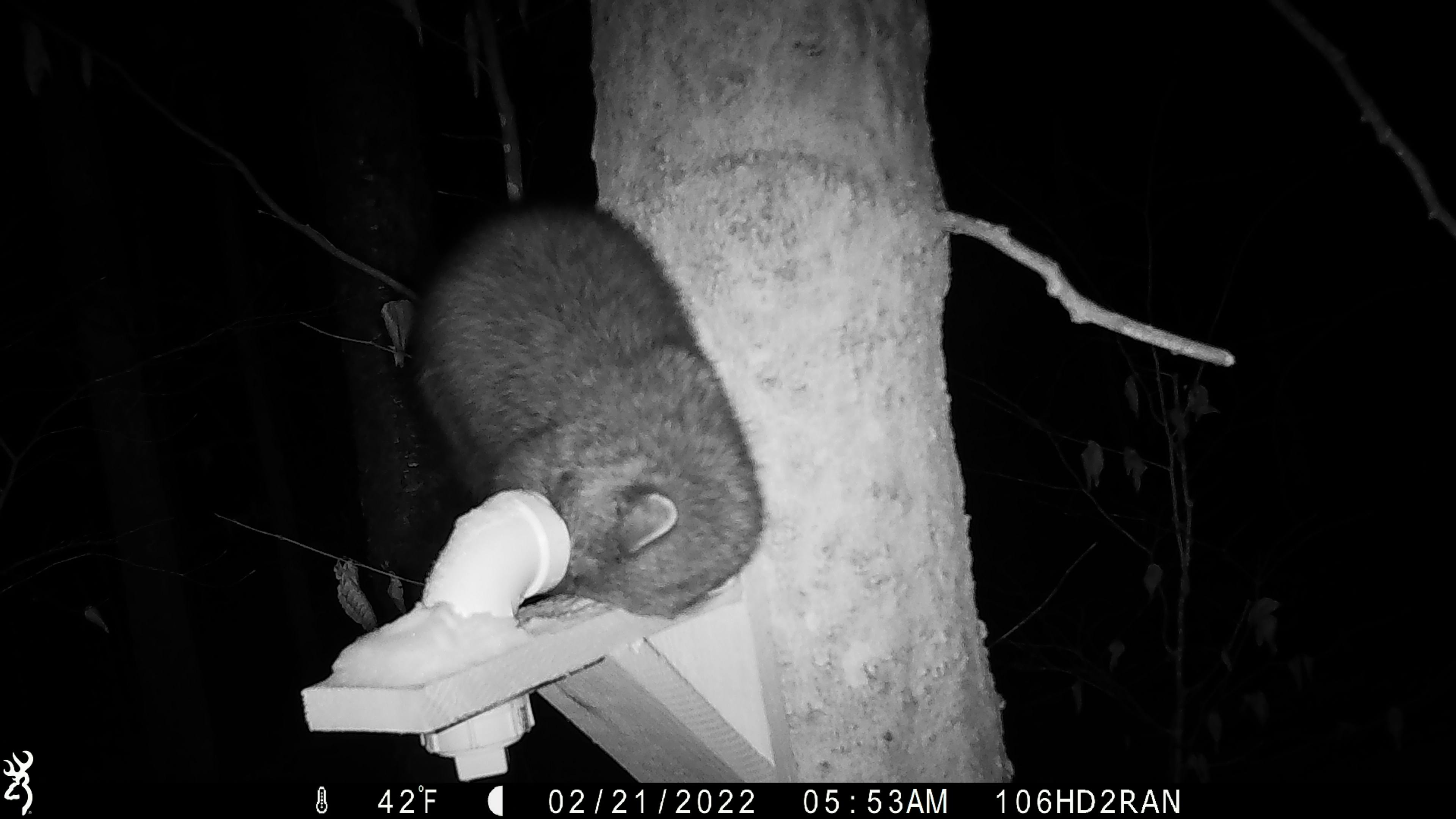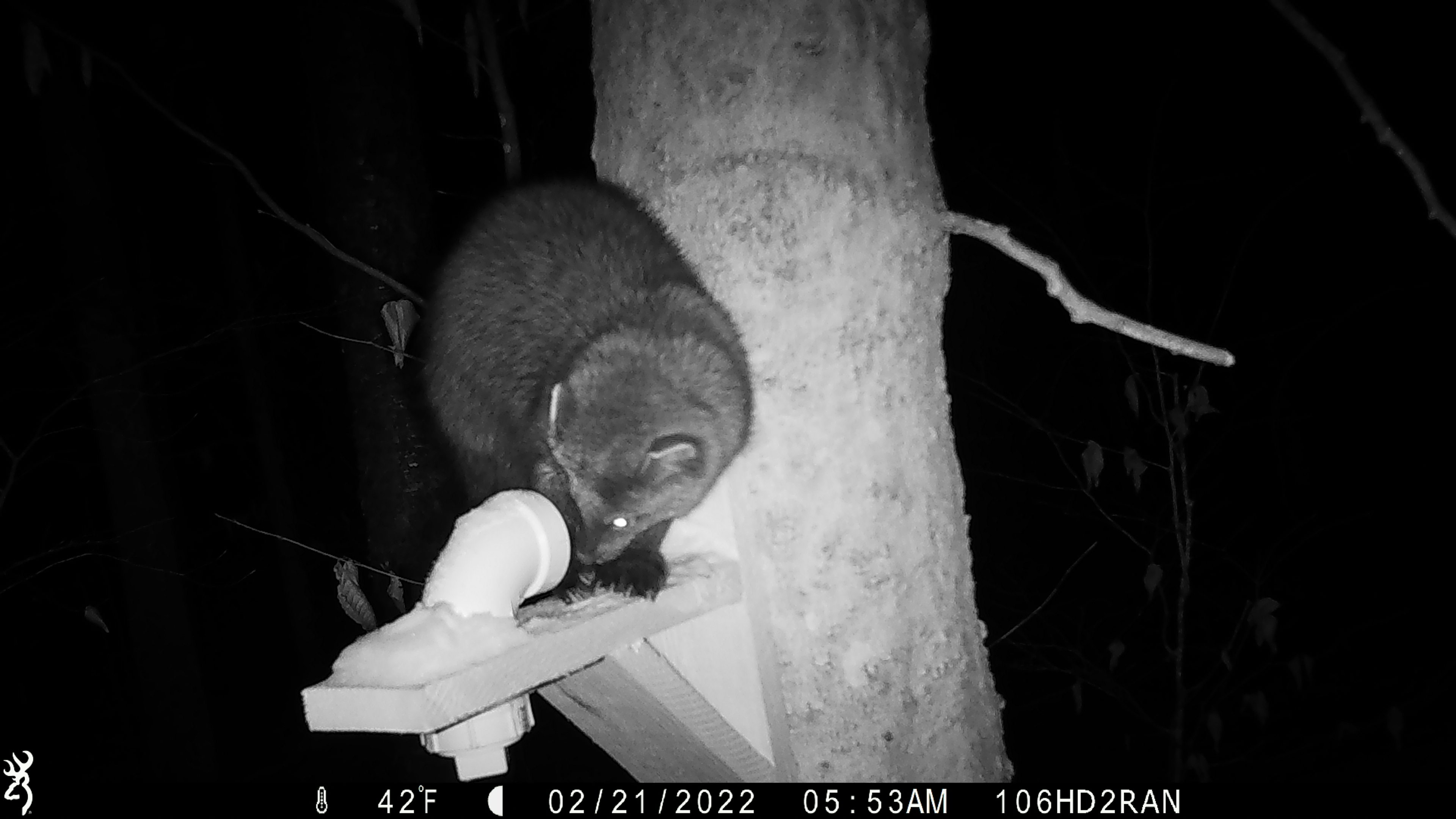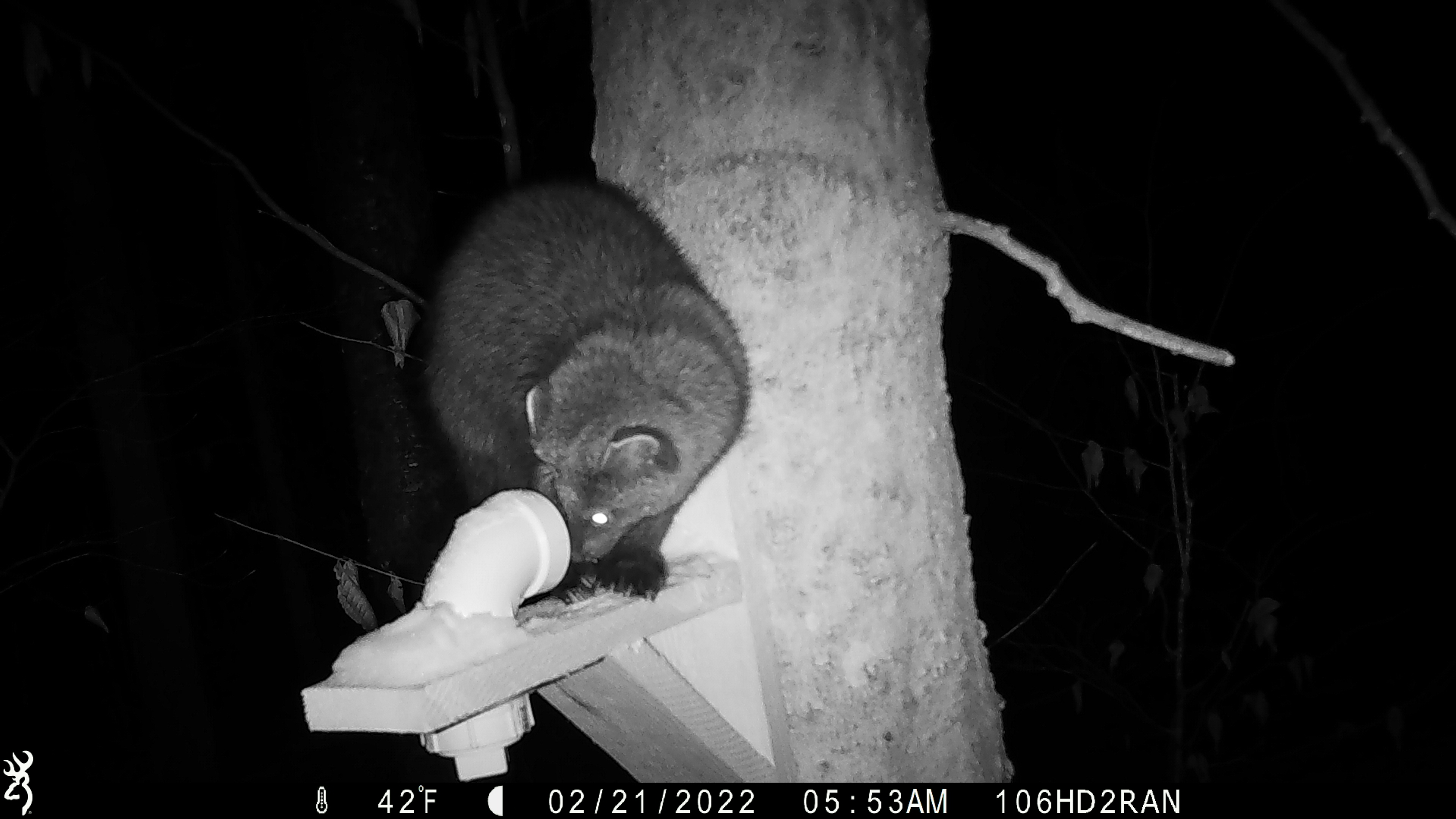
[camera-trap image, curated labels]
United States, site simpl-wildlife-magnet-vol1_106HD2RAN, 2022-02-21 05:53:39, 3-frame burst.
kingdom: Animalia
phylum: Chordata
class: Mammalia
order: Carnivora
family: Mustelidae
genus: Pekania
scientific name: Pekania pennanti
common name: fisher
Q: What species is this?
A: Fisher (Pekania pennanti).